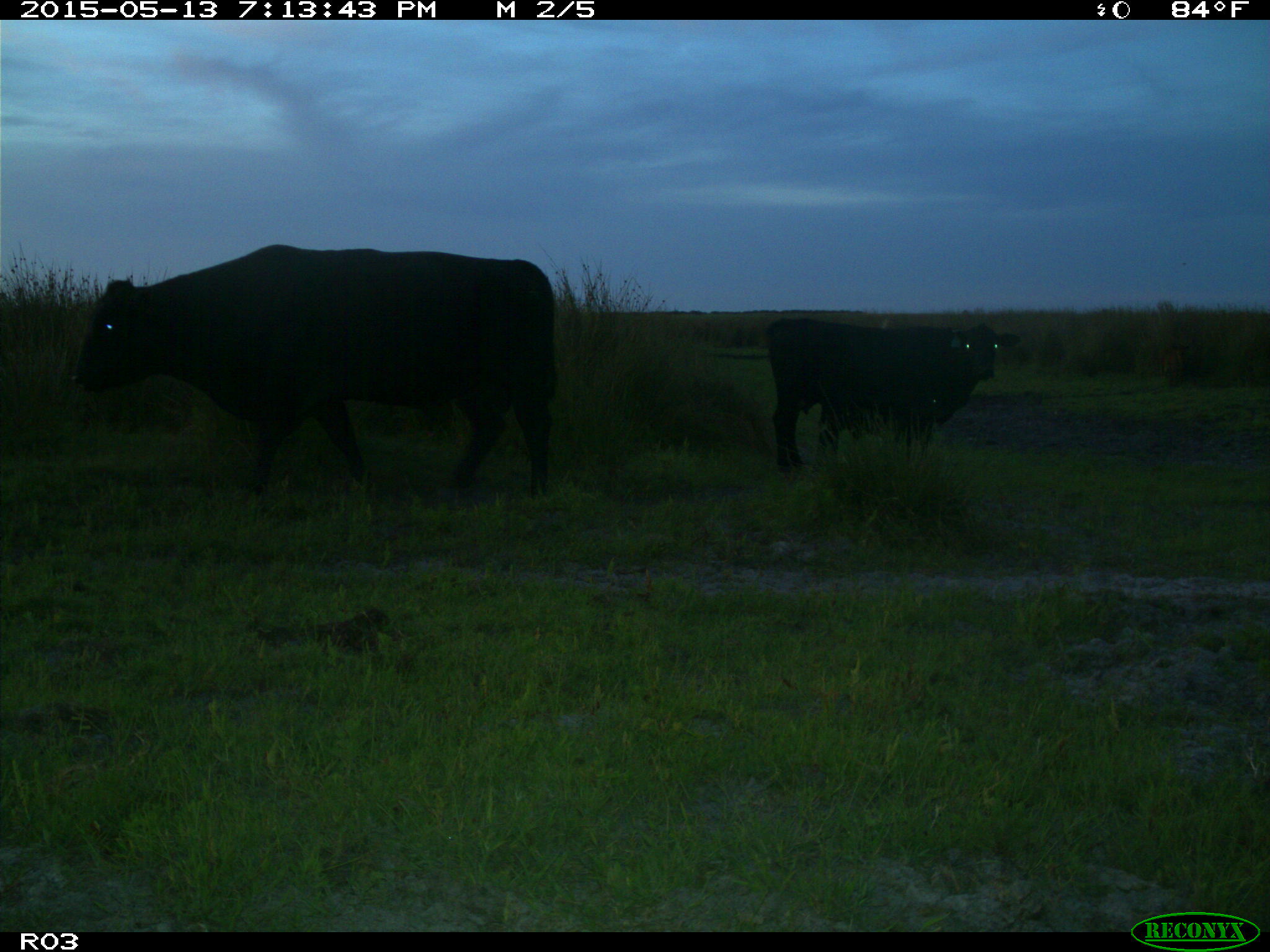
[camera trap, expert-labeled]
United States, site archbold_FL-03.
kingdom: Animalia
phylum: Chordata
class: Mammalia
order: Artiodactyla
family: Bovidae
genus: Bos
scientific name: Bos taurus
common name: domestic cow